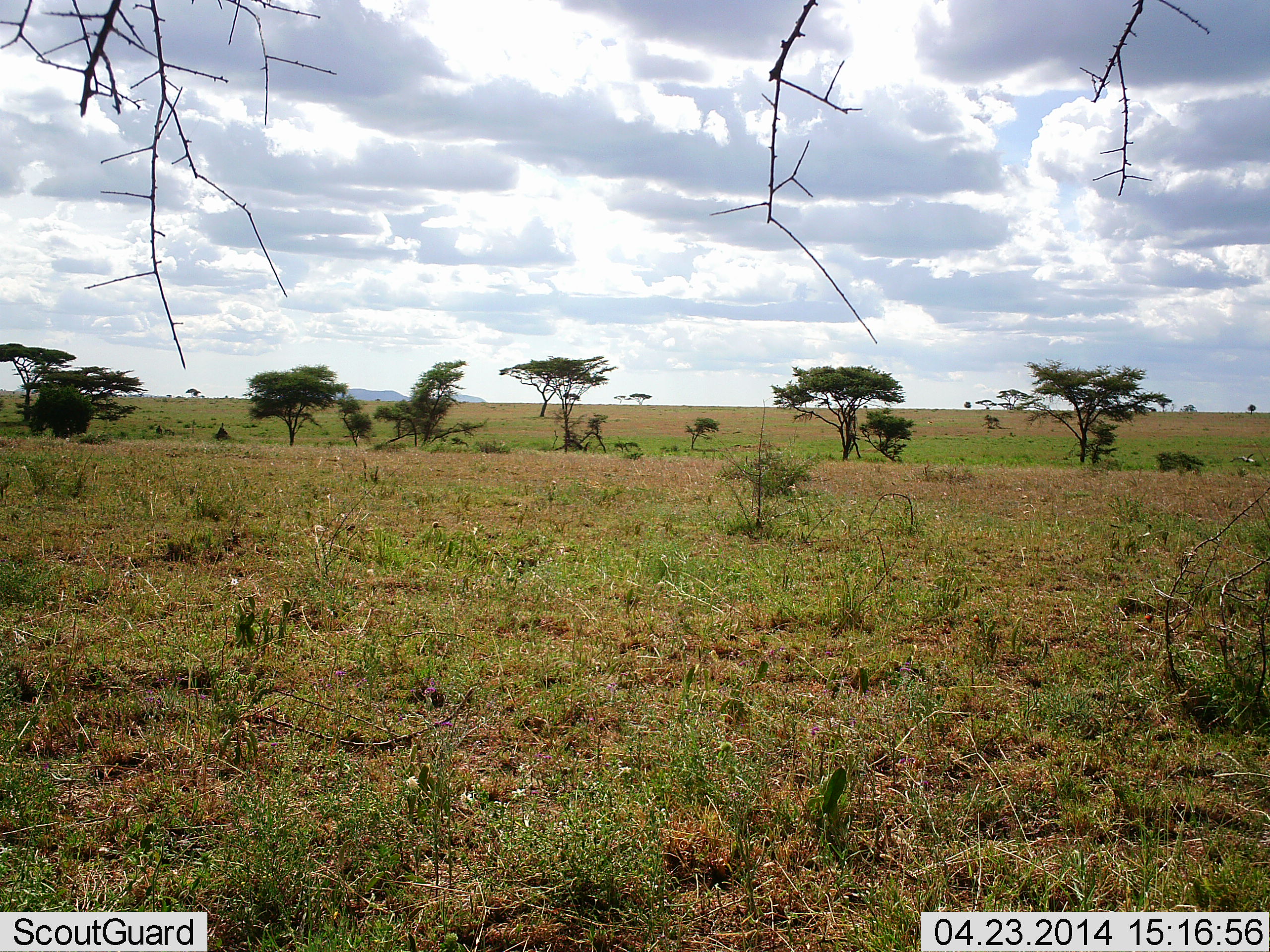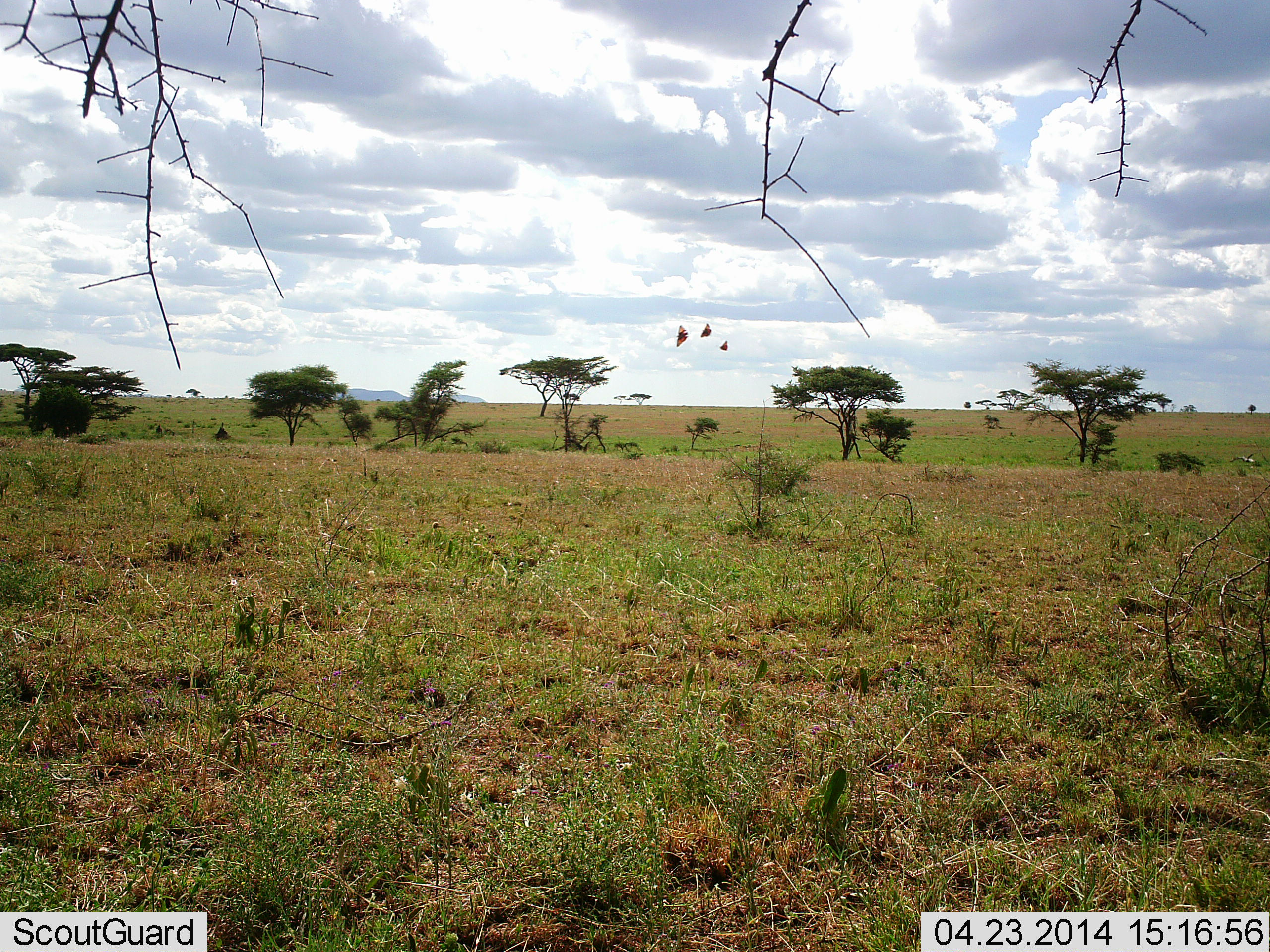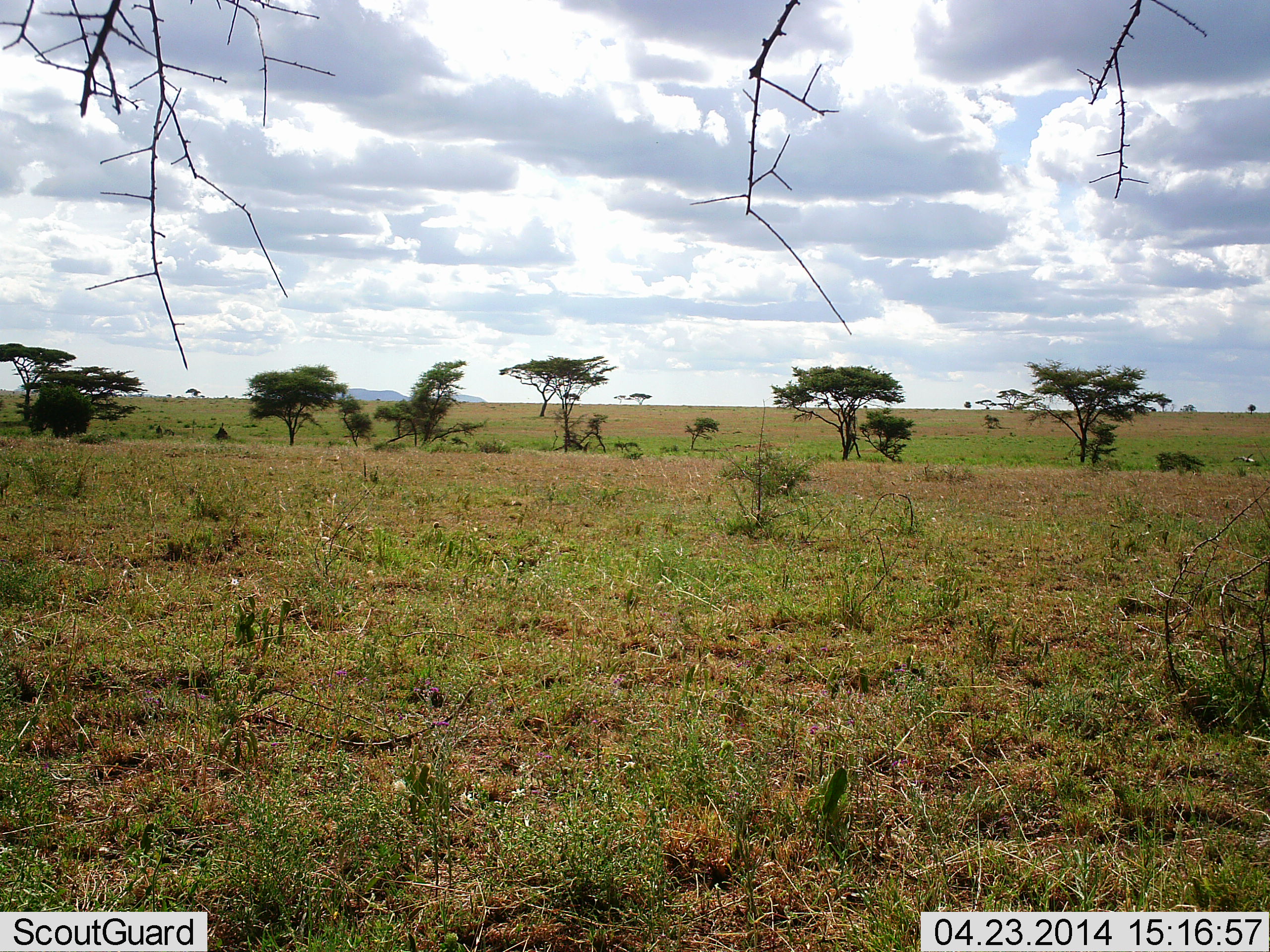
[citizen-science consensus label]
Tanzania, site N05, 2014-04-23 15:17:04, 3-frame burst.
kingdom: Animalia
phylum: Chordata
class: Aves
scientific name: Aves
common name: bird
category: otherbird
Otherbird (bird) (Aves), count 3. Behavior (volunteer vote fractions): standing 0%, resting 0%, moving 100%, interacting 0%. Young present (vote fraction): 0%. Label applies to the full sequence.